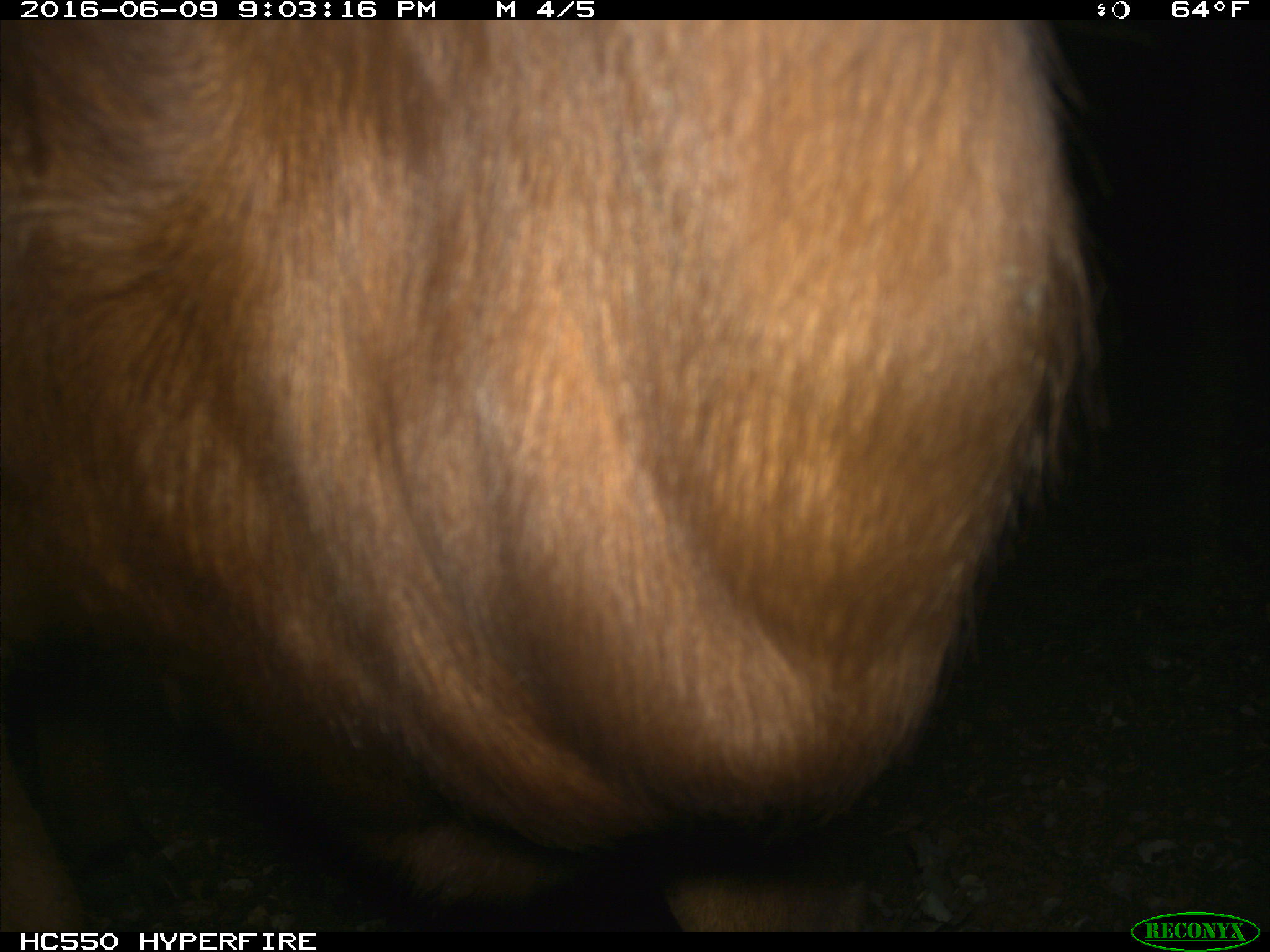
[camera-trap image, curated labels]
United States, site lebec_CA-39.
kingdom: Animalia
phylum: Chordata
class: Mammalia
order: Artiodactyla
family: Bovidae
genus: Bos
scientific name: Bos taurus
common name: domestic cow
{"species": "Bos taurus (domestic cow)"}